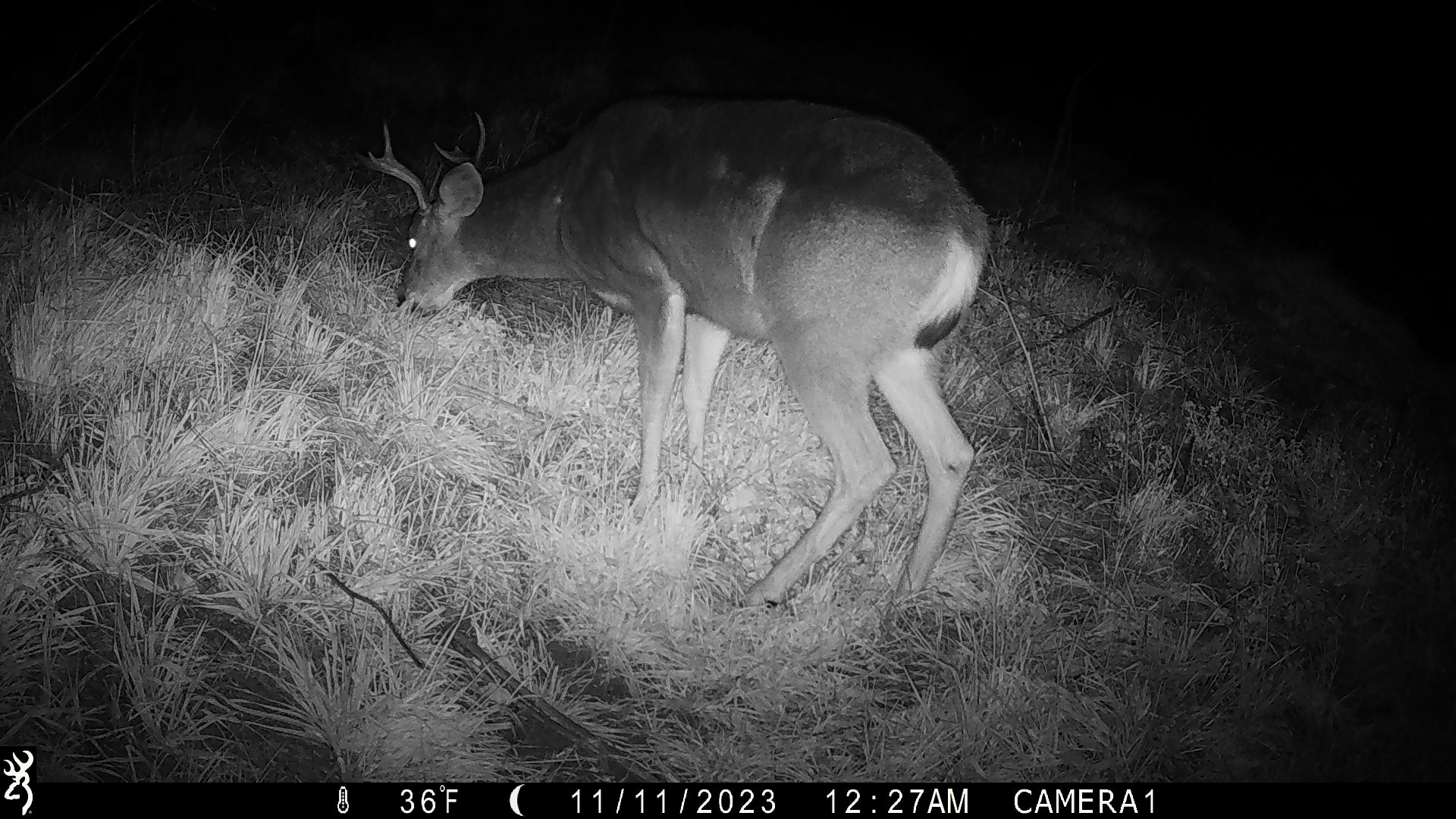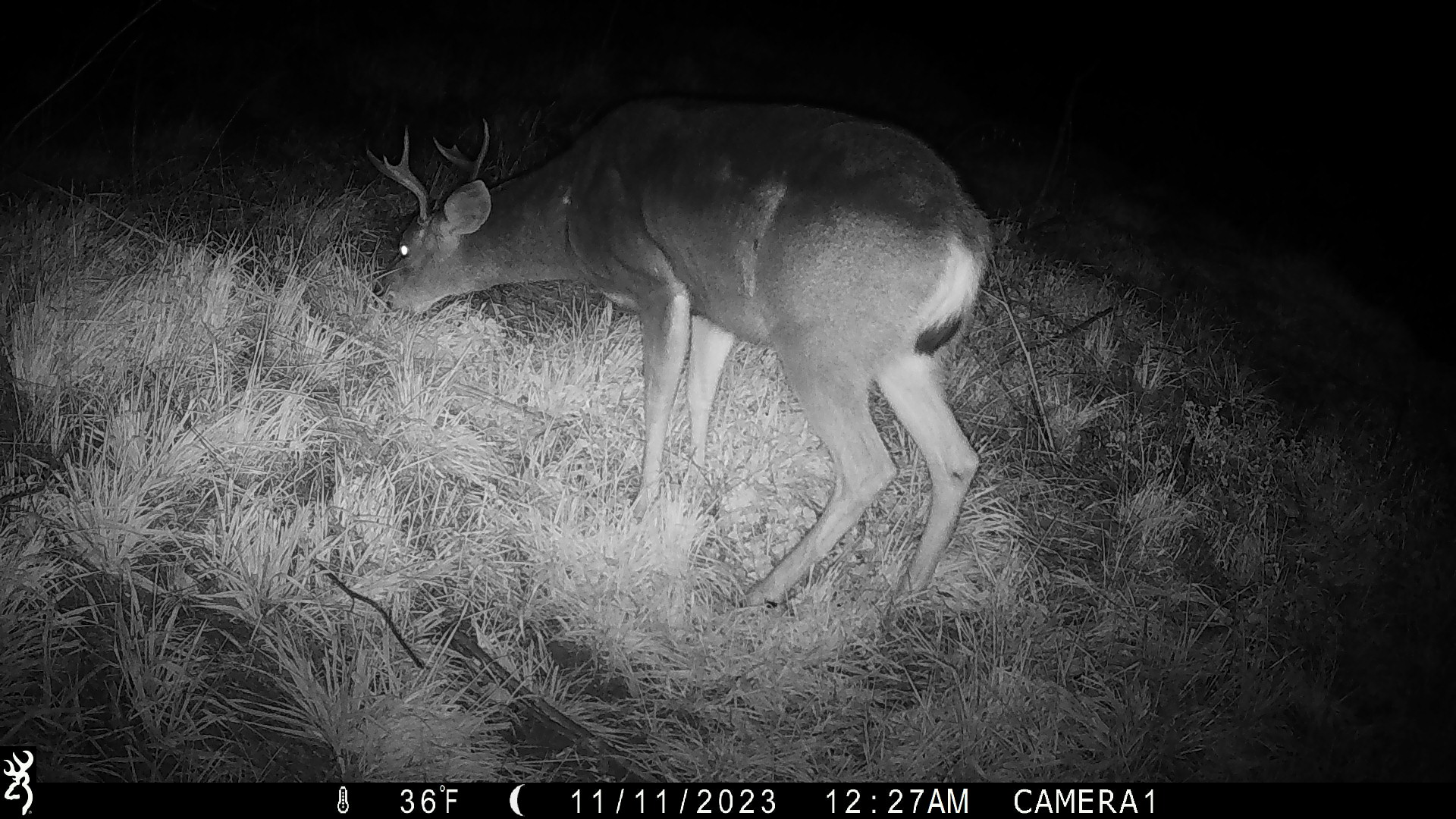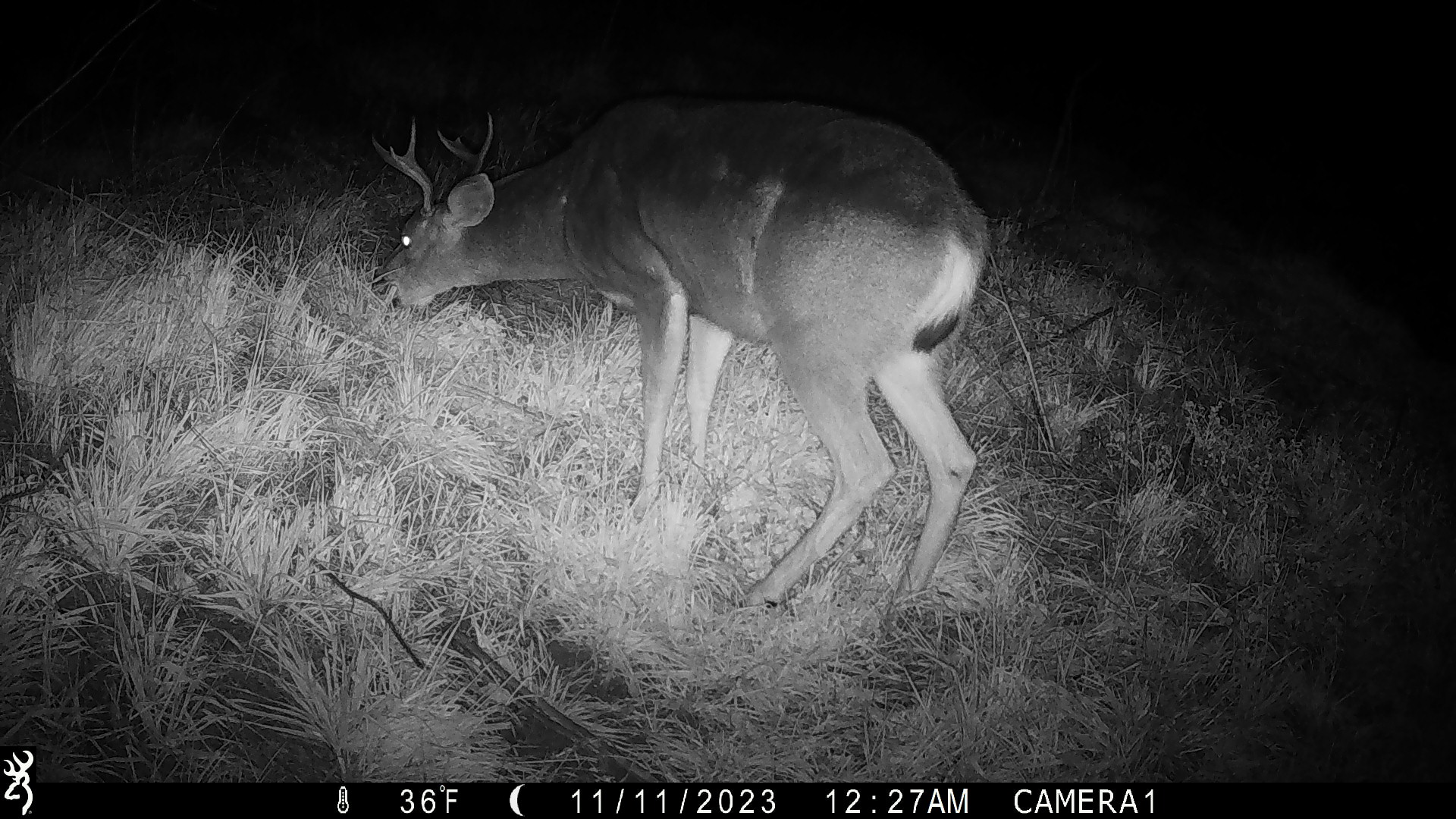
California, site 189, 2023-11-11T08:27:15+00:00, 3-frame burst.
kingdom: Animalia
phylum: Chordata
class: Mammalia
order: Artiodactyla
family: Cervidae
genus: Odocoileus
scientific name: Odocoileus hemionus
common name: mule deer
Mule deer (Odocoileus hemionus).